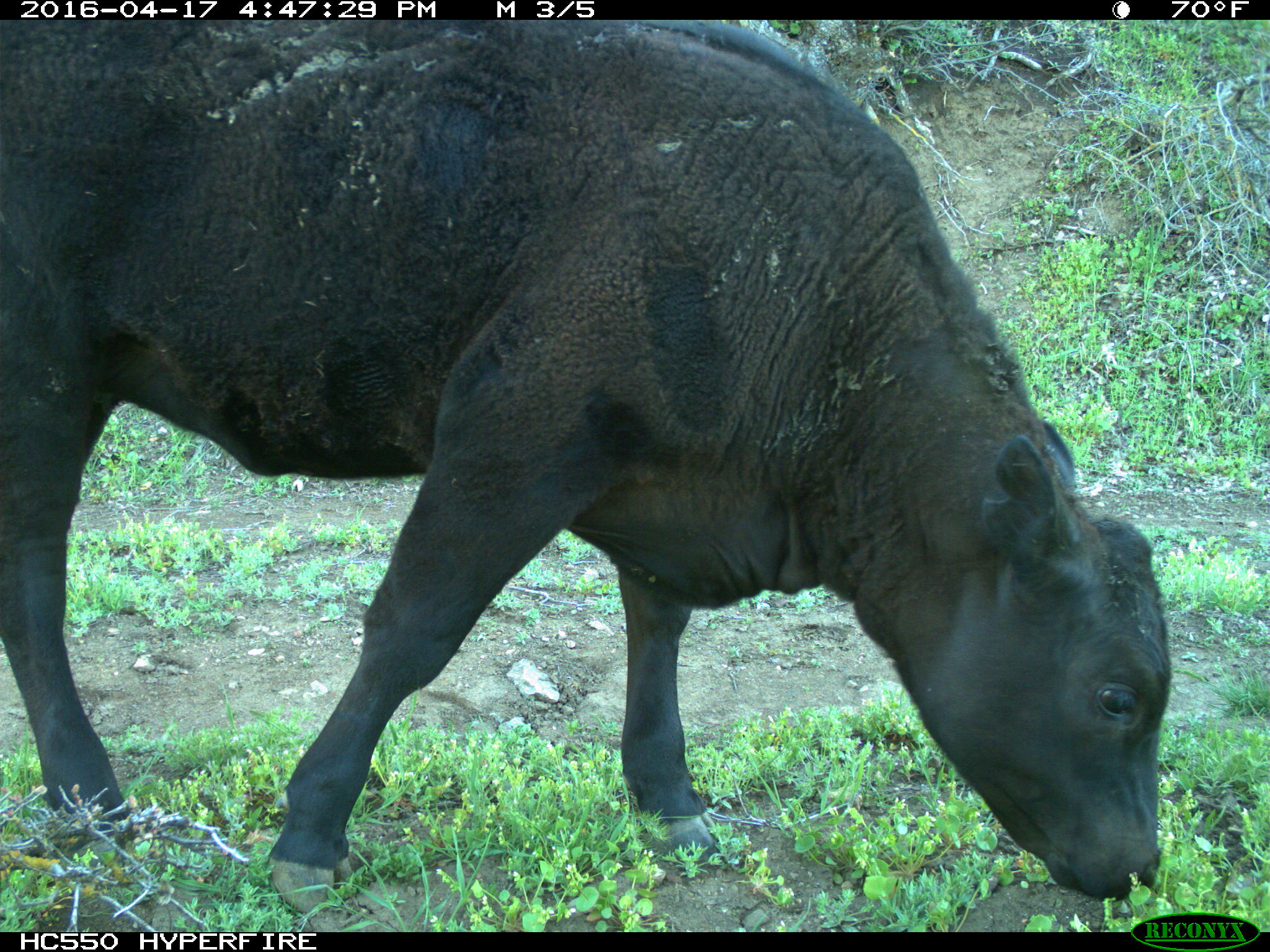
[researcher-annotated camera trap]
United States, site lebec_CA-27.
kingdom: Animalia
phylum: Chordata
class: Mammalia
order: Artiodactyla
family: Bovidae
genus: Bos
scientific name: Bos taurus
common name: domestic cow